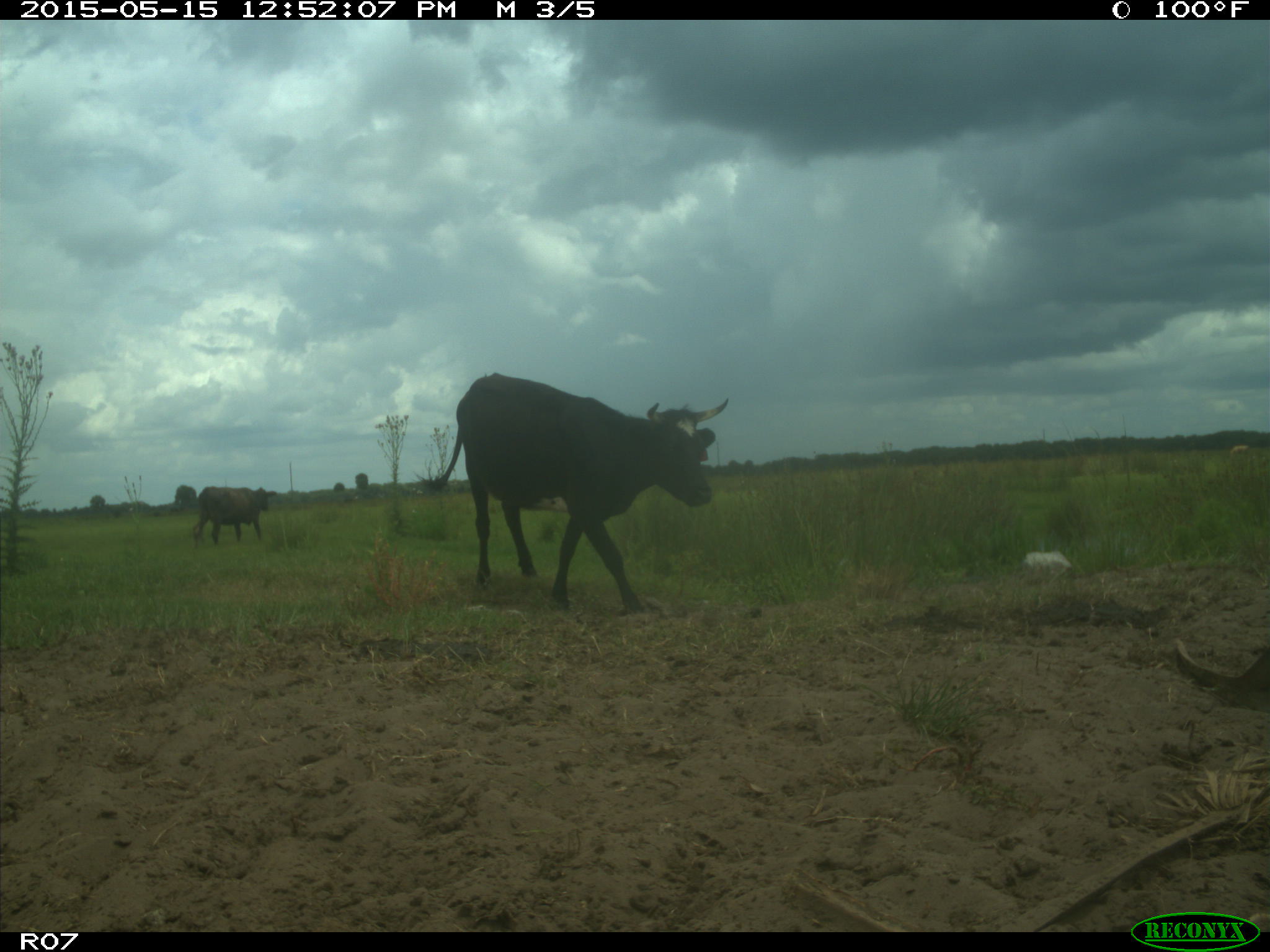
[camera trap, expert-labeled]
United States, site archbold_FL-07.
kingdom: Animalia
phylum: Chordata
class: Mammalia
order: Artiodactyla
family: Bovidae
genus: Bos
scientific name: Bos taurus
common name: domestic cow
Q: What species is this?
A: Bos taurus (domestic cow).